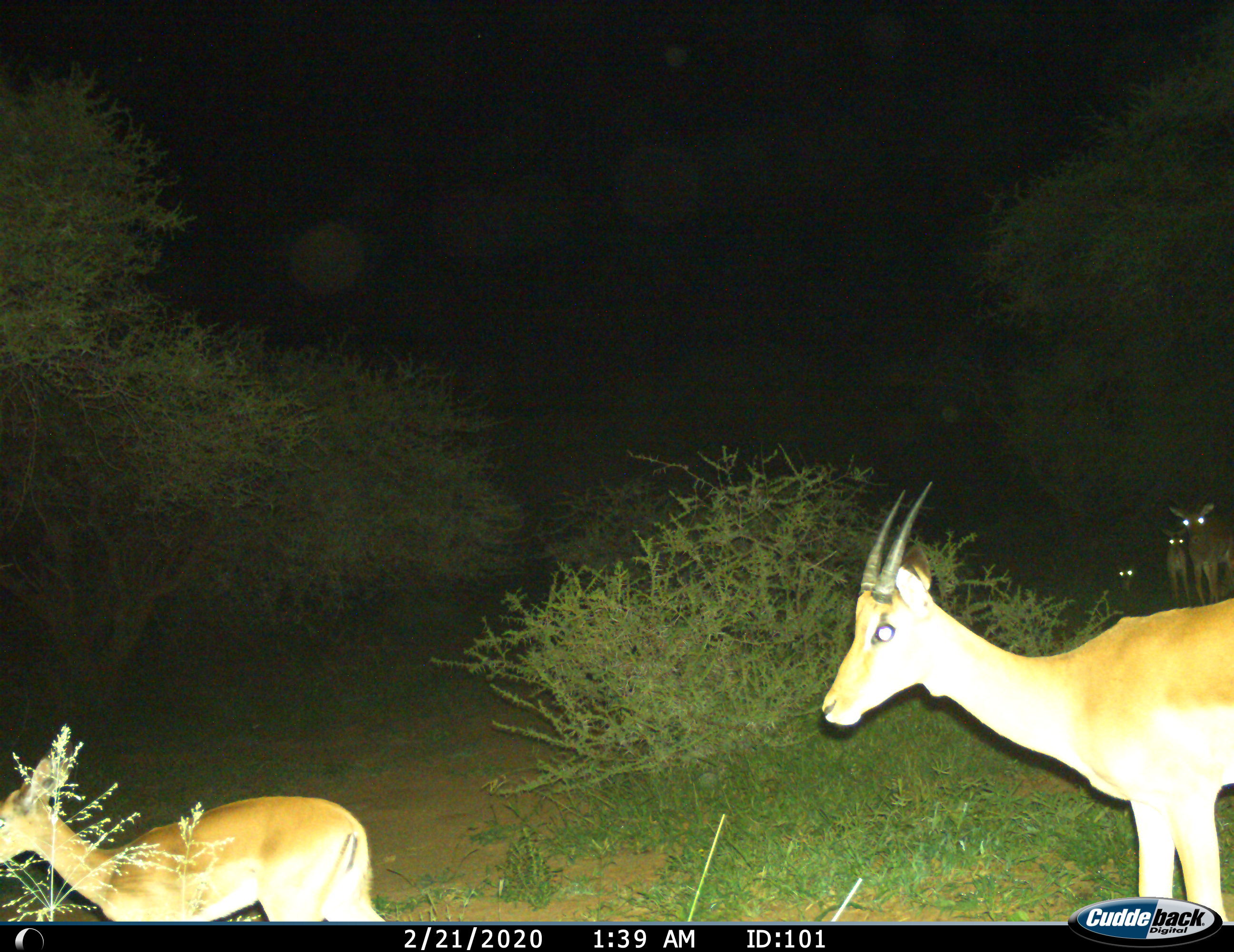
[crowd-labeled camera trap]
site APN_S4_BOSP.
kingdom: Animalia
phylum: Chordata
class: Mammalia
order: Artiodactyla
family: Bovidae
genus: Aepyceros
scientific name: Aepyceros melampus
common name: impala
Impala (Aepyceros melampus), count 5. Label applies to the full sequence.